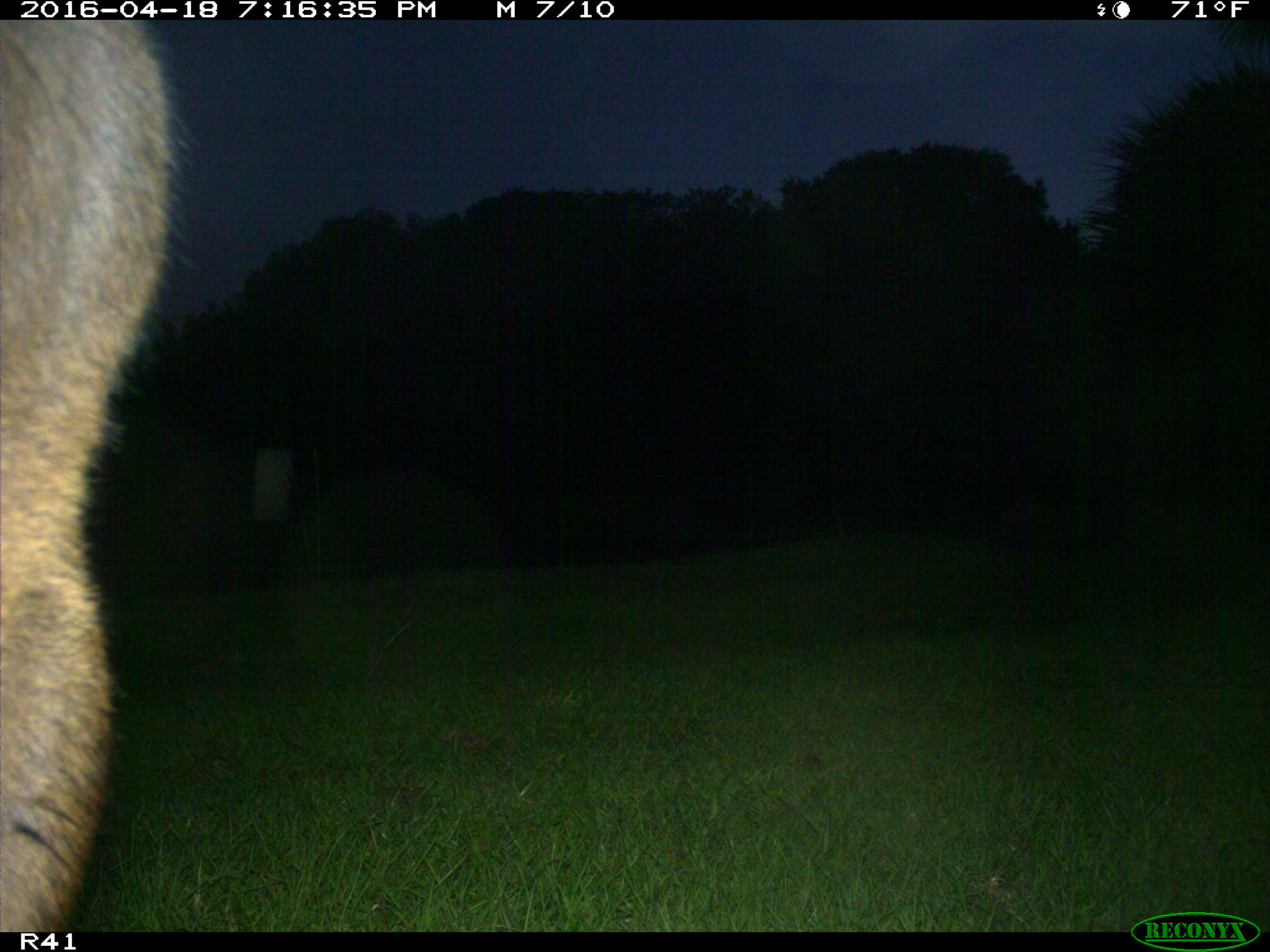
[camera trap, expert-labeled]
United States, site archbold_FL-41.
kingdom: Animalia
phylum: Chordata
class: Mammalia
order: Artiodactyla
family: Bovidae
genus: Bos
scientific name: Bos taurus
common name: domestic cow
Bos taurus (domestic cow).